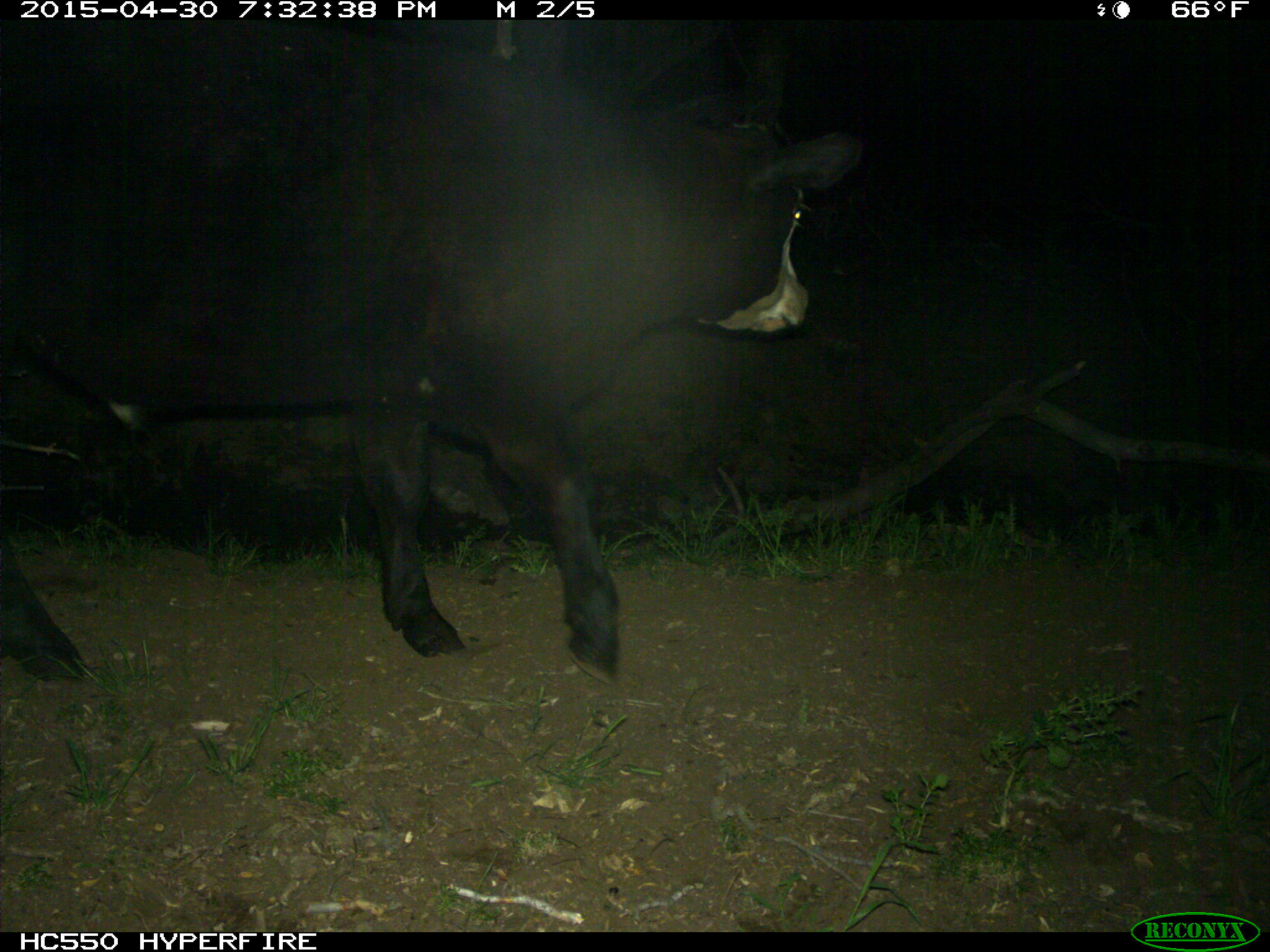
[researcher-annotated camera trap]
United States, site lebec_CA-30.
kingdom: Animalia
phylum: Chordata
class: Mammalia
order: Artiodactyla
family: Bovidae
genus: Bos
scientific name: Bos taurus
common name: domestic cow